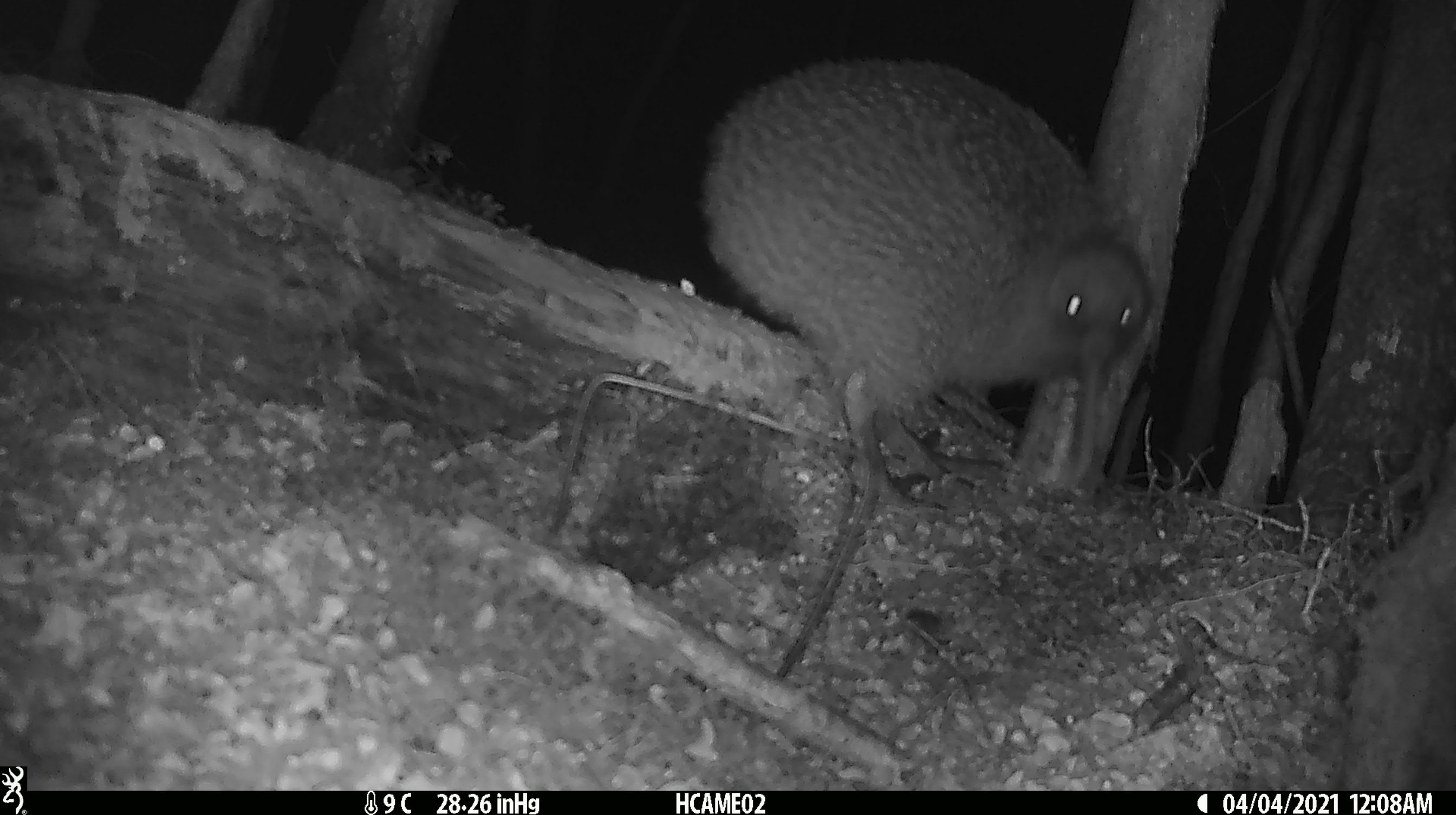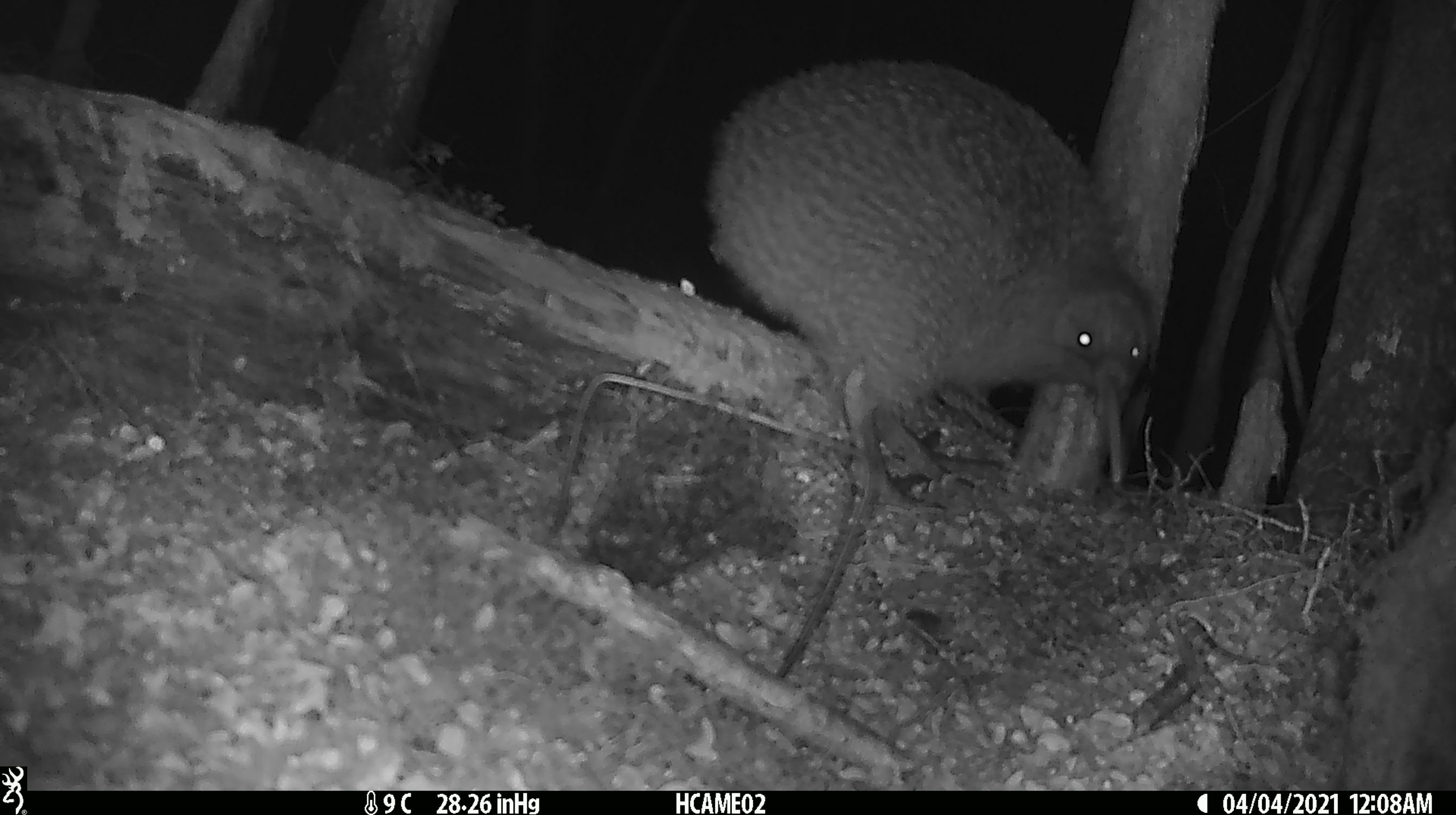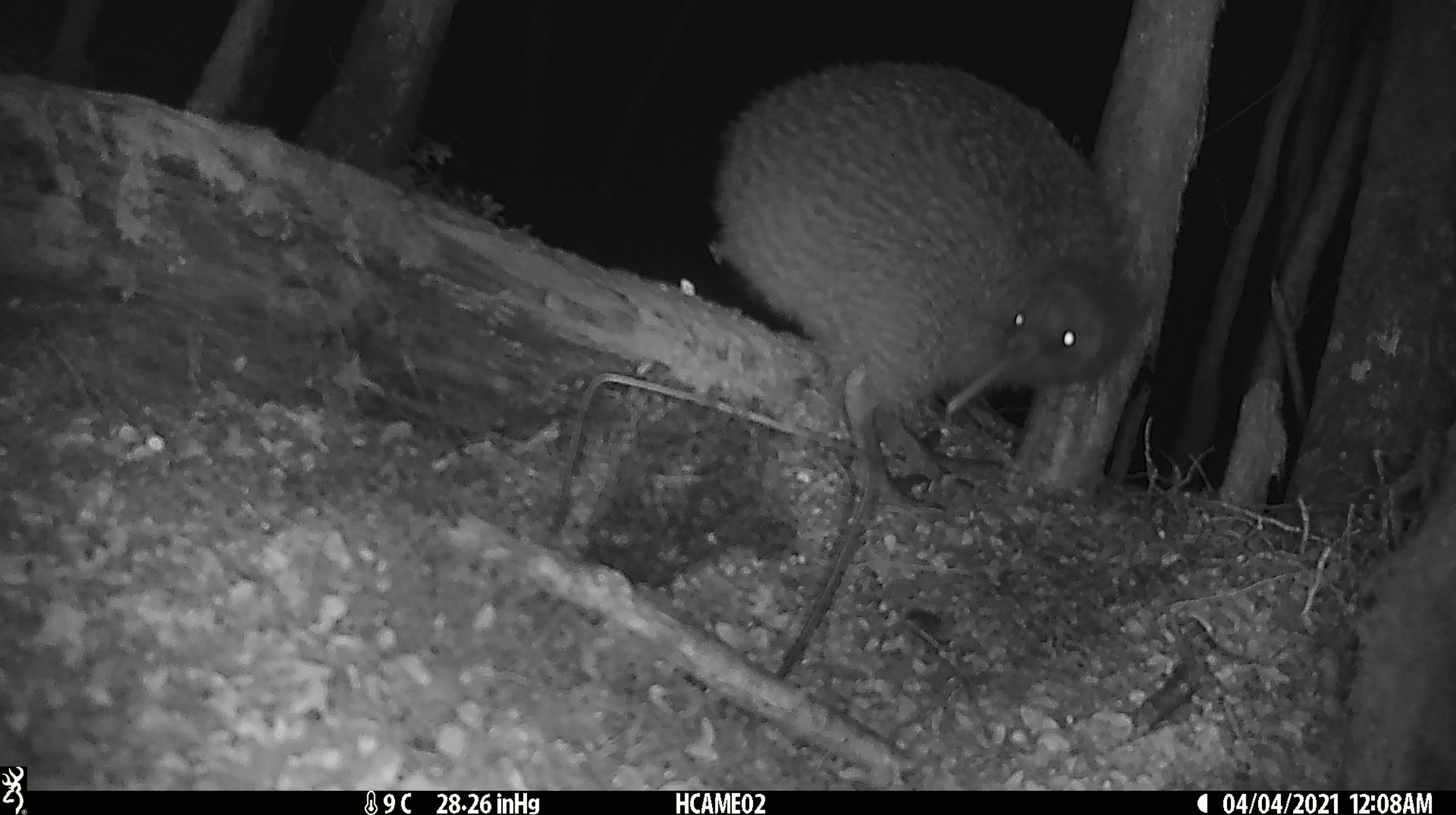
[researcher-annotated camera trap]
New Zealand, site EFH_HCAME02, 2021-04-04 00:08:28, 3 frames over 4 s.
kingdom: Animalia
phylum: Chordata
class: Aves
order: Apterygiformes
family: Apterygidae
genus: Apteryx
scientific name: Apteryx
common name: kiwi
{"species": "kiwi (Apteryx)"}